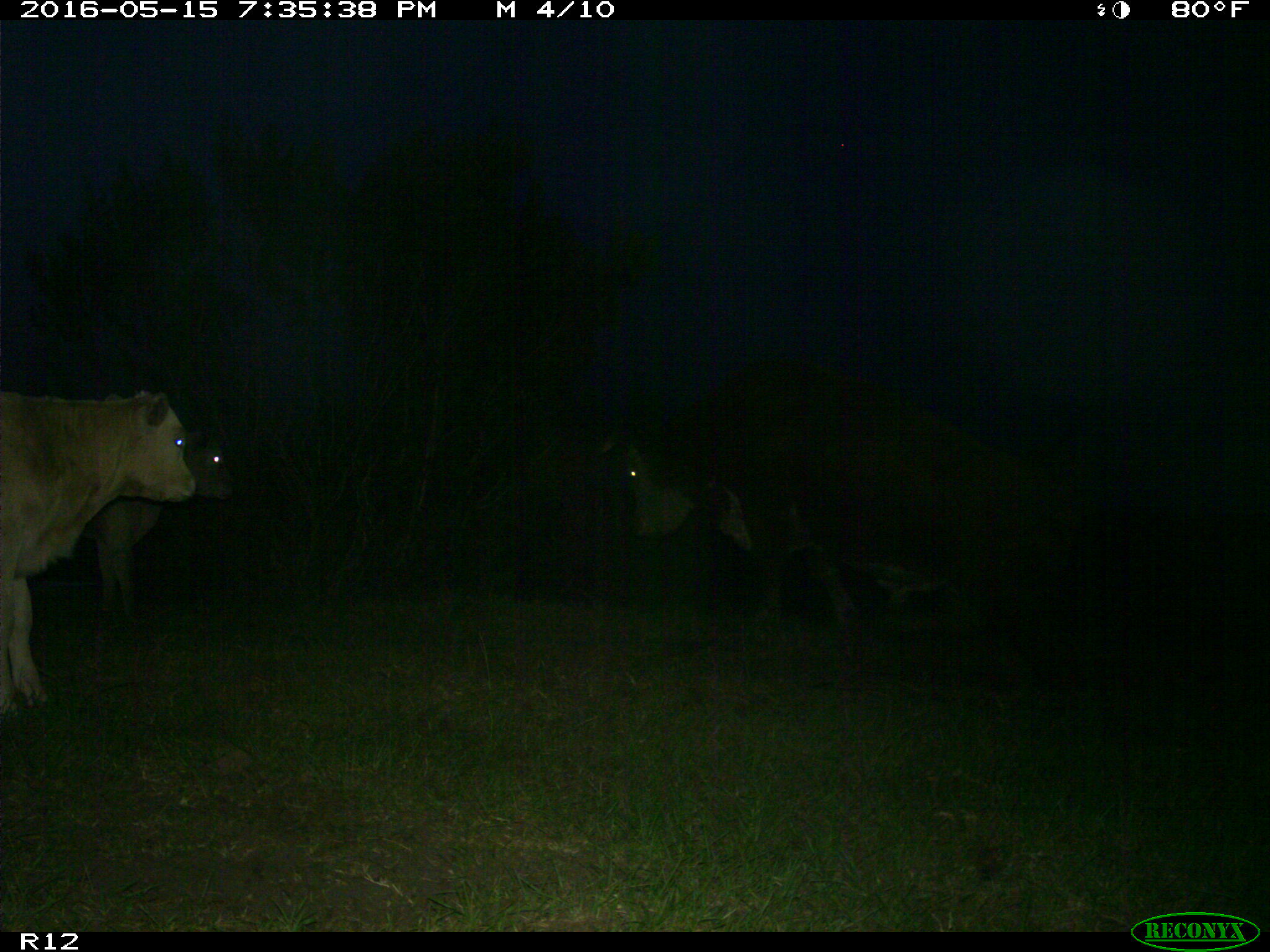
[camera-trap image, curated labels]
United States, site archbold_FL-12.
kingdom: Animalia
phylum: Chordata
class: Mammalia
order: Artiodactyla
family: Bovidae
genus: Bos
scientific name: Bos taurus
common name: domestic cow